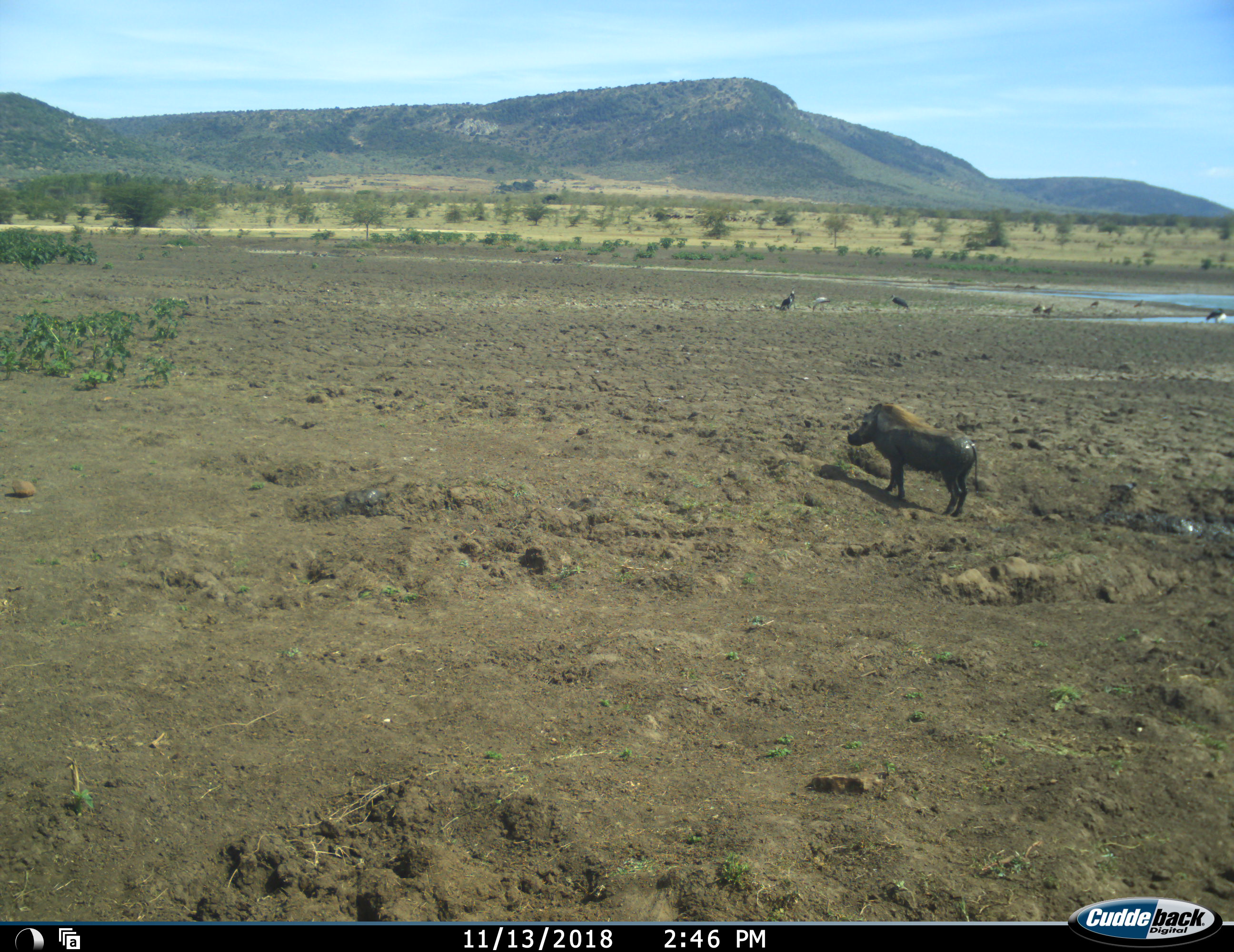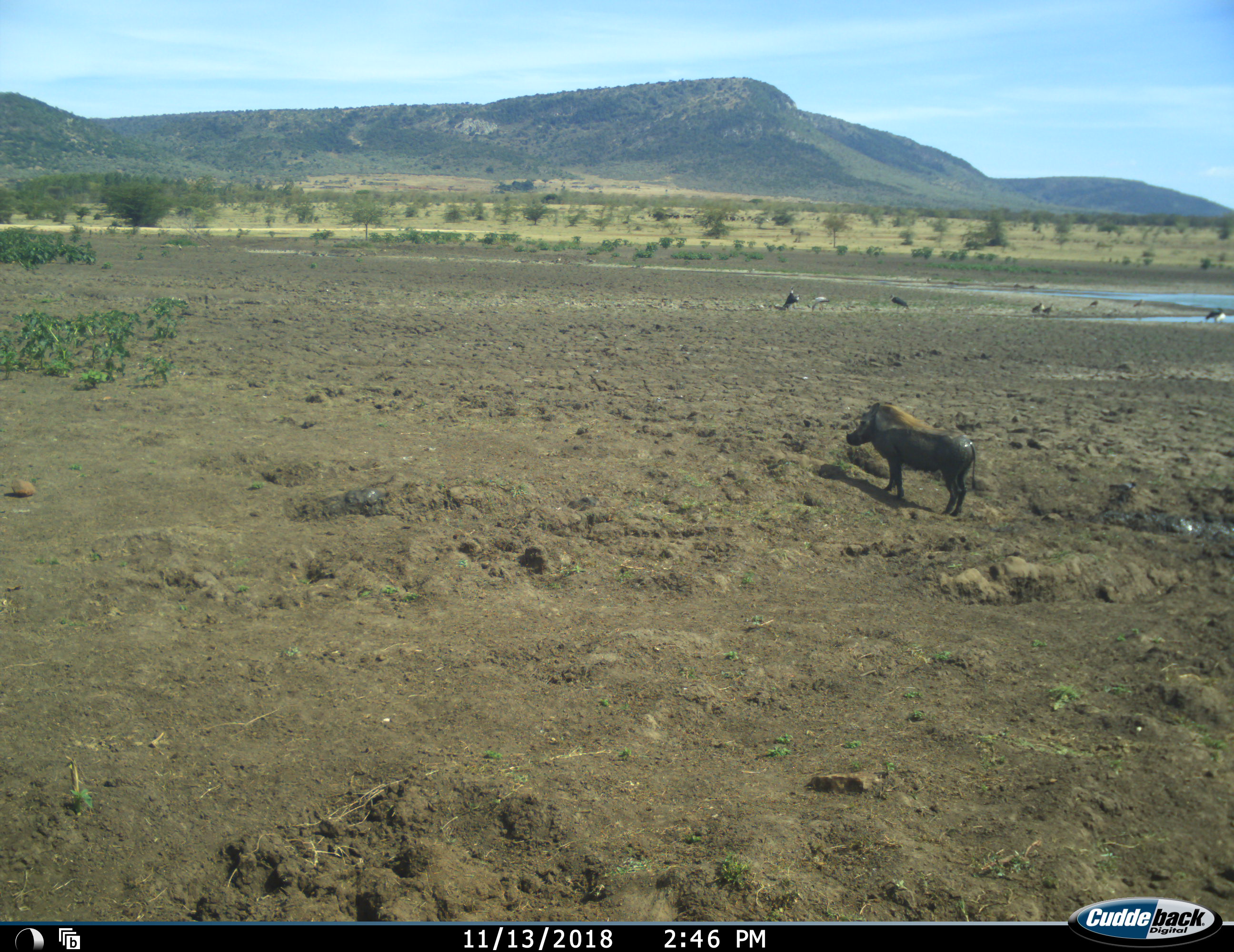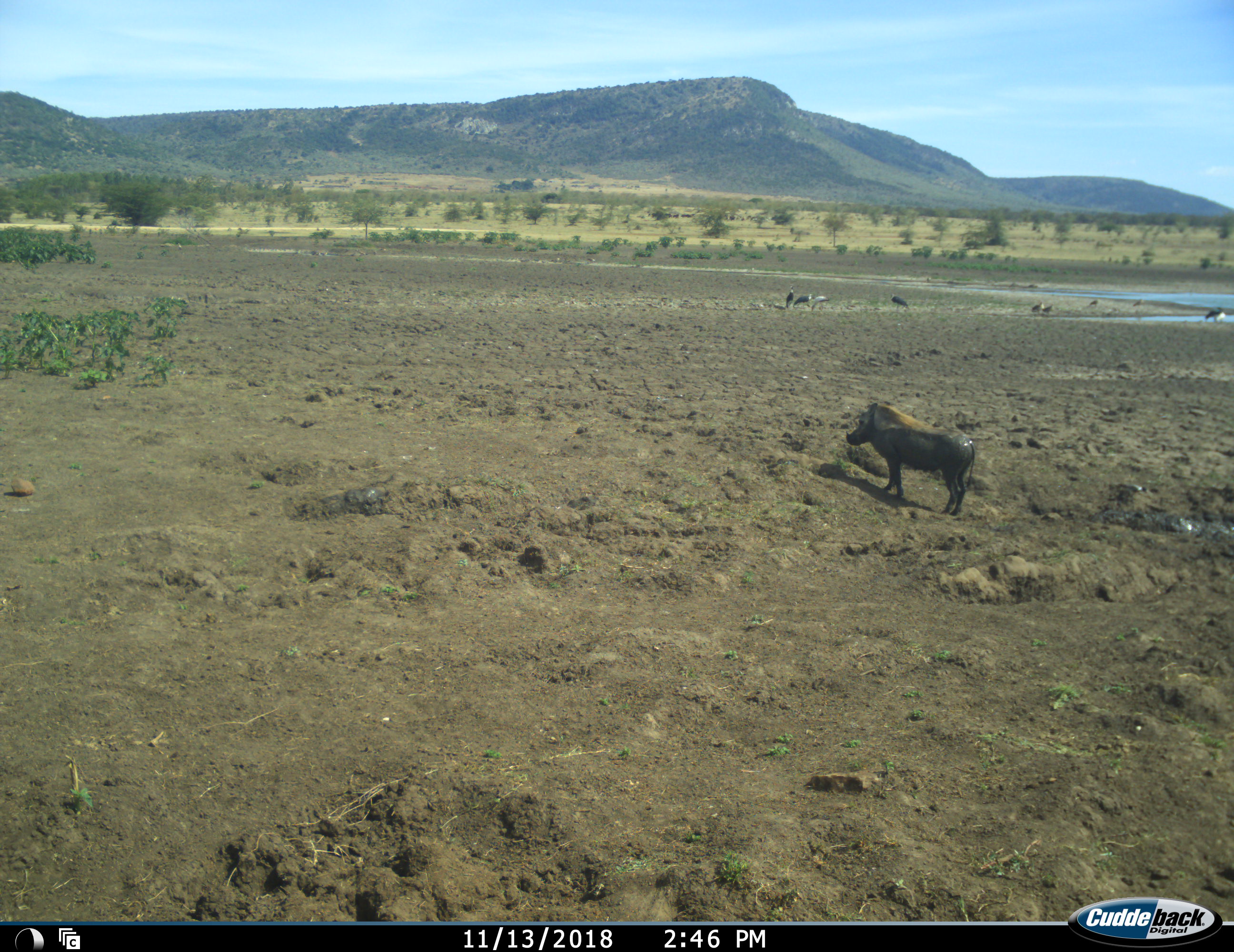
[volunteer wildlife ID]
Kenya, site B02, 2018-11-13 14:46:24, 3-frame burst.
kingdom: Animalia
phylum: Chordata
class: Aves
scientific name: Aves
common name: bird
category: birdother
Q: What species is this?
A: Birdother (bird) (Aves).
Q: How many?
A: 8.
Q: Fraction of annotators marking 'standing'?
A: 100%.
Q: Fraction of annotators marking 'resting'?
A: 0%.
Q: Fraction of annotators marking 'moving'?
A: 33%.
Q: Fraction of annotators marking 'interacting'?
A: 0%.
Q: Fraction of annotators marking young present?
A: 0%.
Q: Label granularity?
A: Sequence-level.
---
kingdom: Animalia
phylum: Chordata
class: Mammalia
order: Artiodactyla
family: Suidae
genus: Phacochoerus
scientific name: Phacochoerus africanus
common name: warthog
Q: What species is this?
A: Warthog (Phacochoerus africanus).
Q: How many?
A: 1.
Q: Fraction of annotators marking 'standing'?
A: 100%.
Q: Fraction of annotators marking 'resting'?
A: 10%.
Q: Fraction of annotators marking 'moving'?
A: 0%.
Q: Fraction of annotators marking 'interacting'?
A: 0%.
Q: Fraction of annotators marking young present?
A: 0%.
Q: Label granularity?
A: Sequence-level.